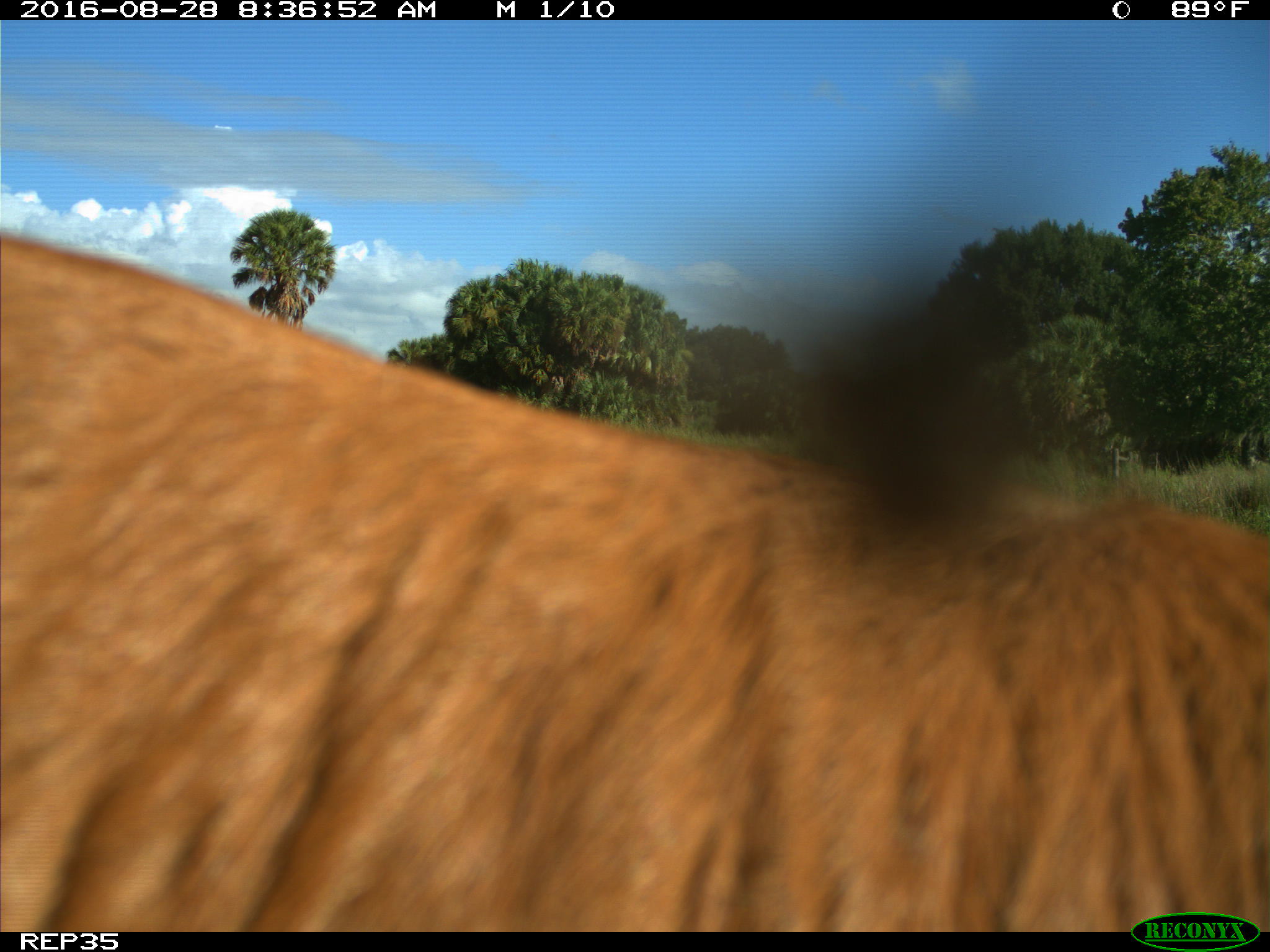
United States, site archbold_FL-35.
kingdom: Animalia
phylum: Chordata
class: Mammalia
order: Artiodactyla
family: Bovidae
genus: Bos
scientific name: Bos taurus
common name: domestic cow